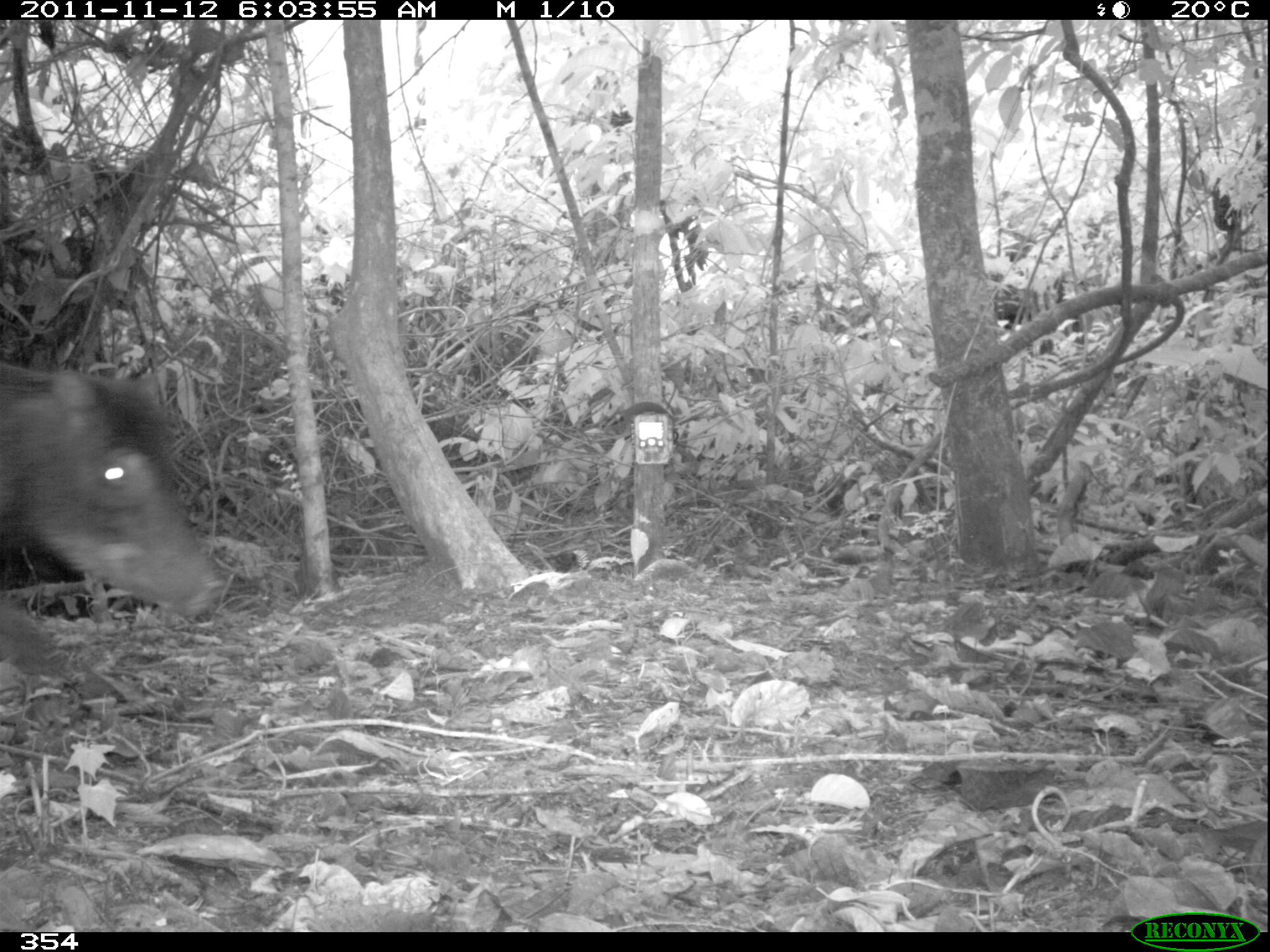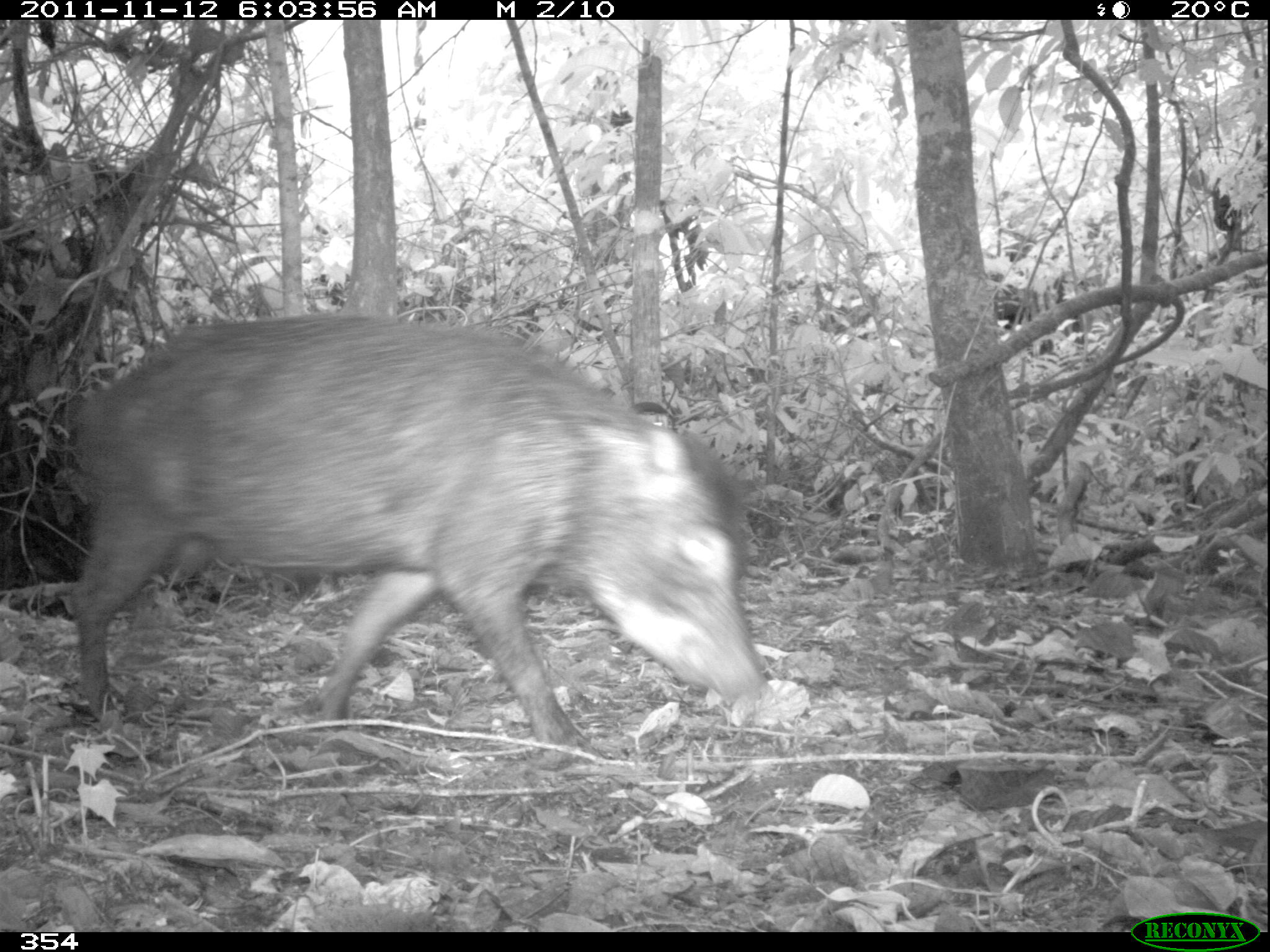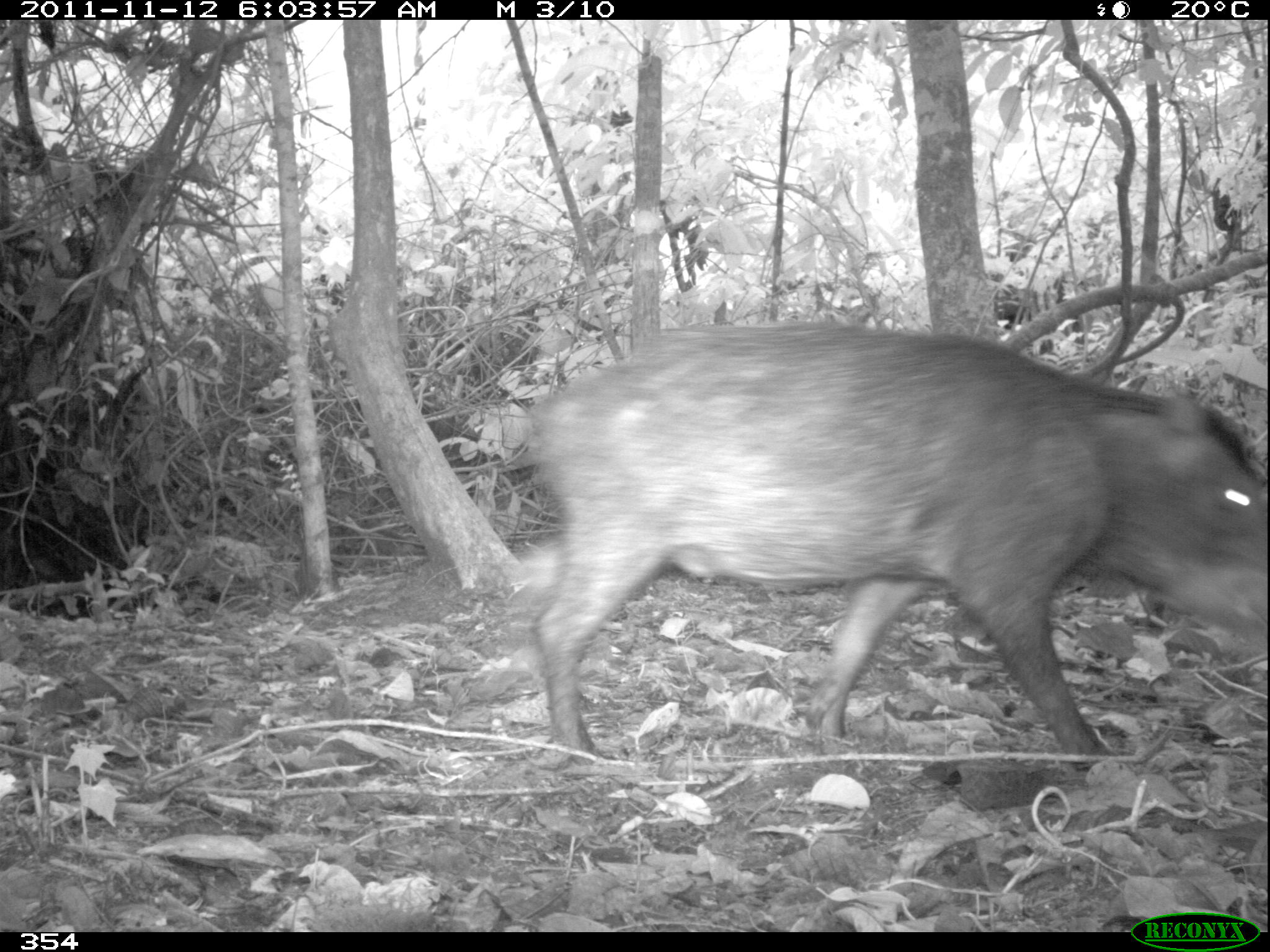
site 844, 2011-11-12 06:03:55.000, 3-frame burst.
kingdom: Animalia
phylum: Chordata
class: Mammalia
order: Artiodactyla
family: Tayassuidae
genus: Tayassu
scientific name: Tayassu pecari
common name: white-lipped peccary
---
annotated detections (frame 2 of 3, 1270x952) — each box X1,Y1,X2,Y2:
tayassu pecari: 70,307,770,745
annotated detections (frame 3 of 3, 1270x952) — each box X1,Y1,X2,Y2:
tayassu pecari: 530,321,1261,768